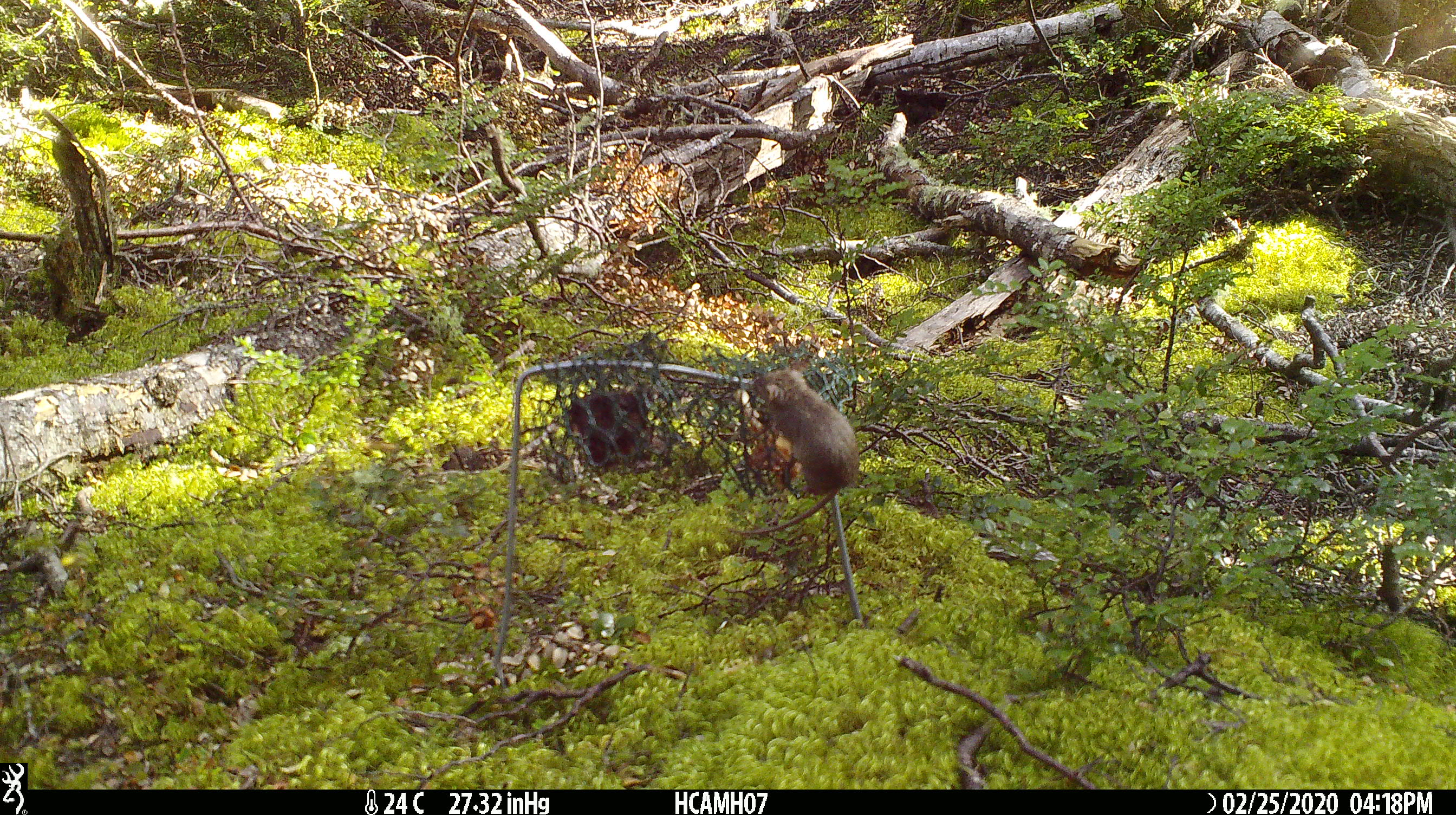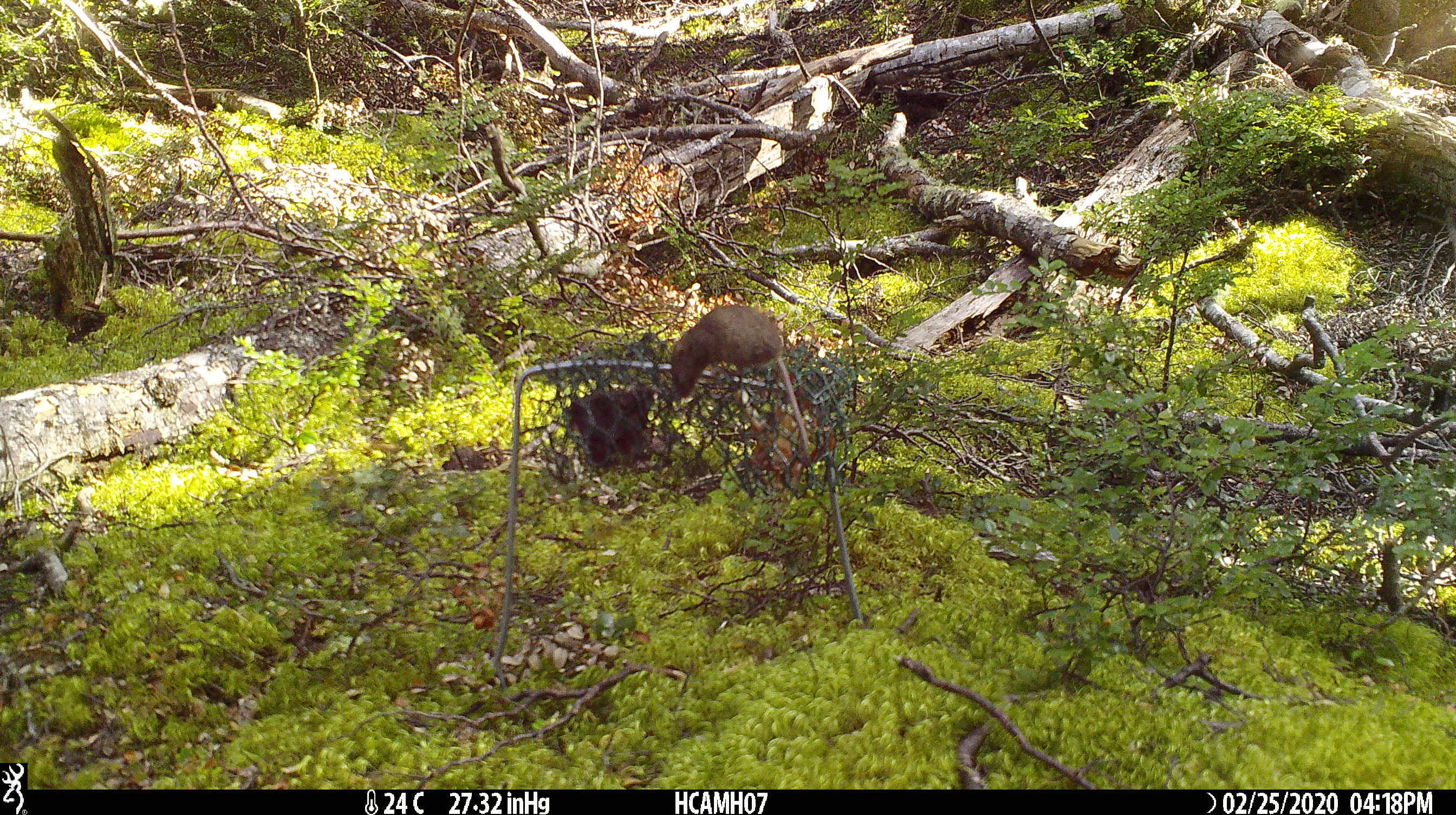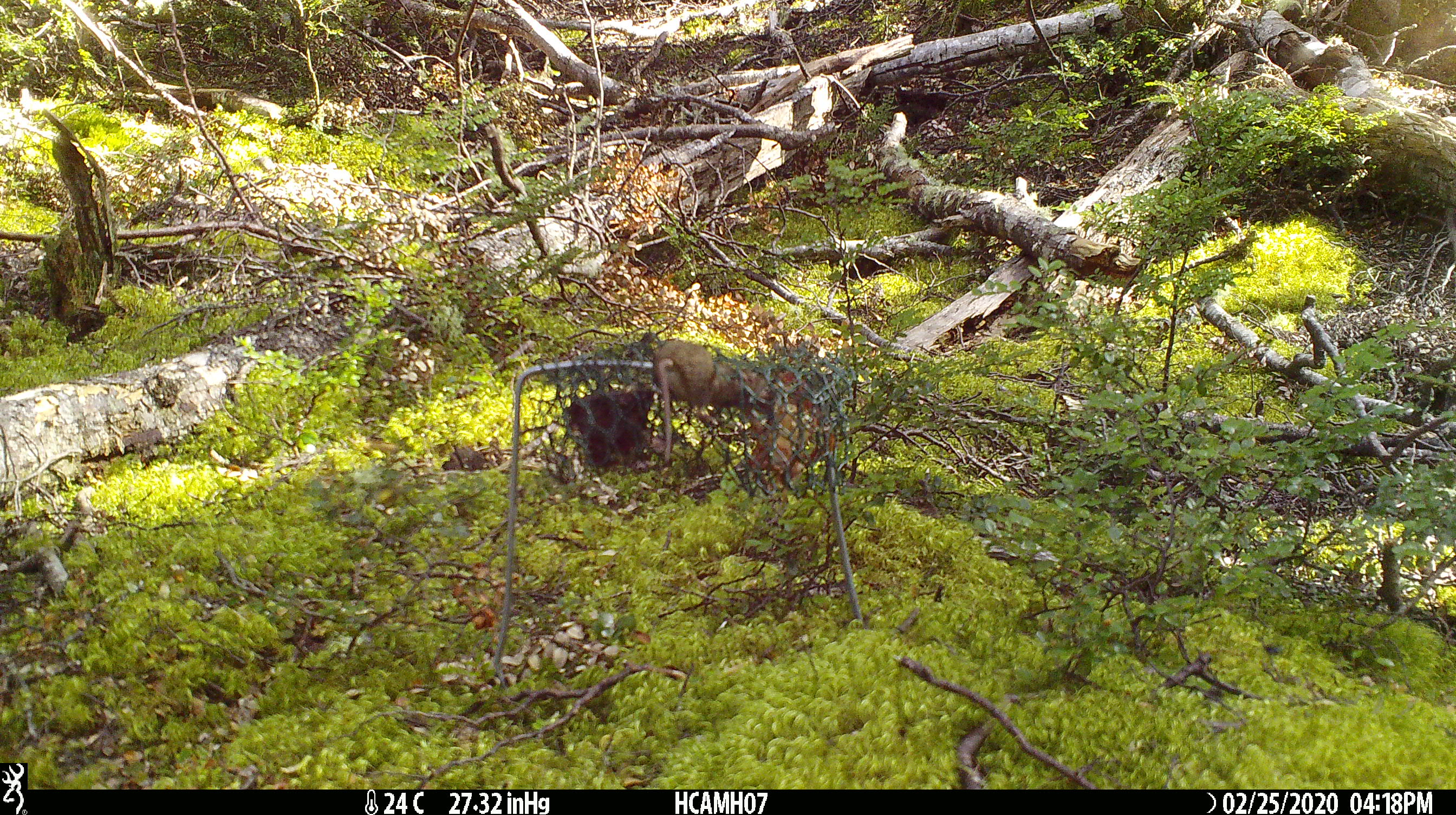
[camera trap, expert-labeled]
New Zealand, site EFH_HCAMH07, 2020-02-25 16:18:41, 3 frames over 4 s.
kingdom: Animalia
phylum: Chordata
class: Mammalia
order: Rodentia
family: Muridae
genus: Mus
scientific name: Mus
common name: mouse